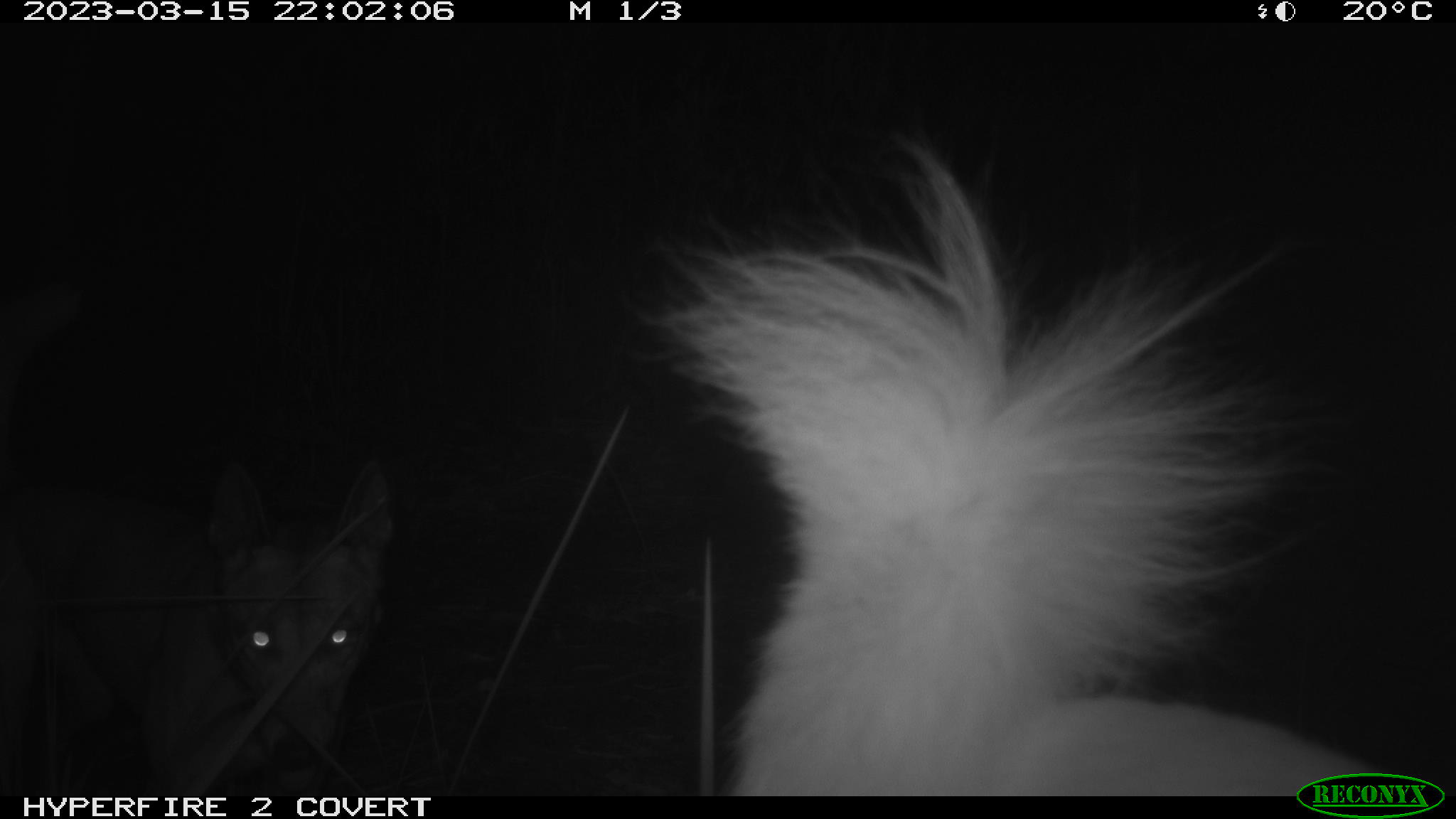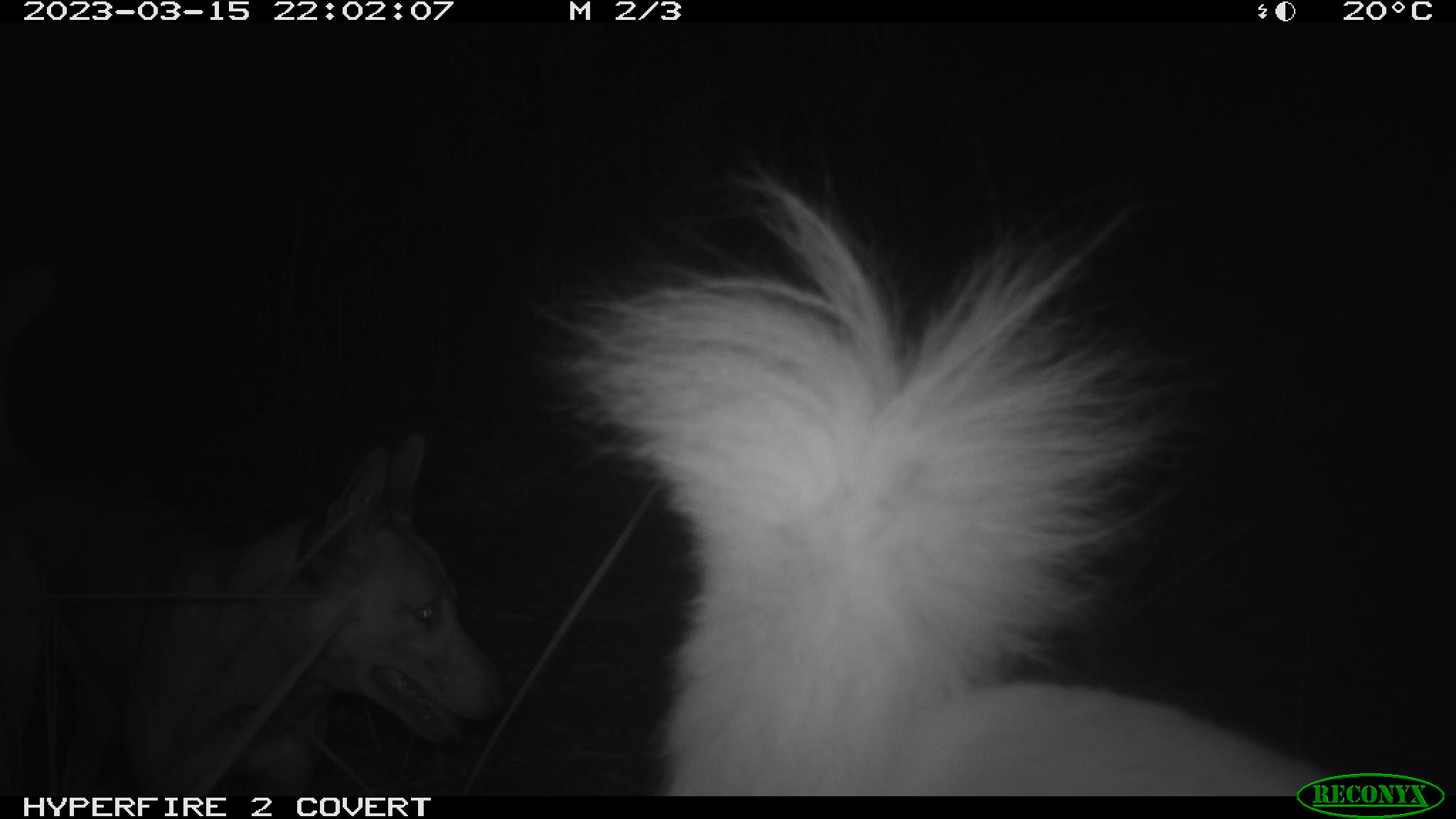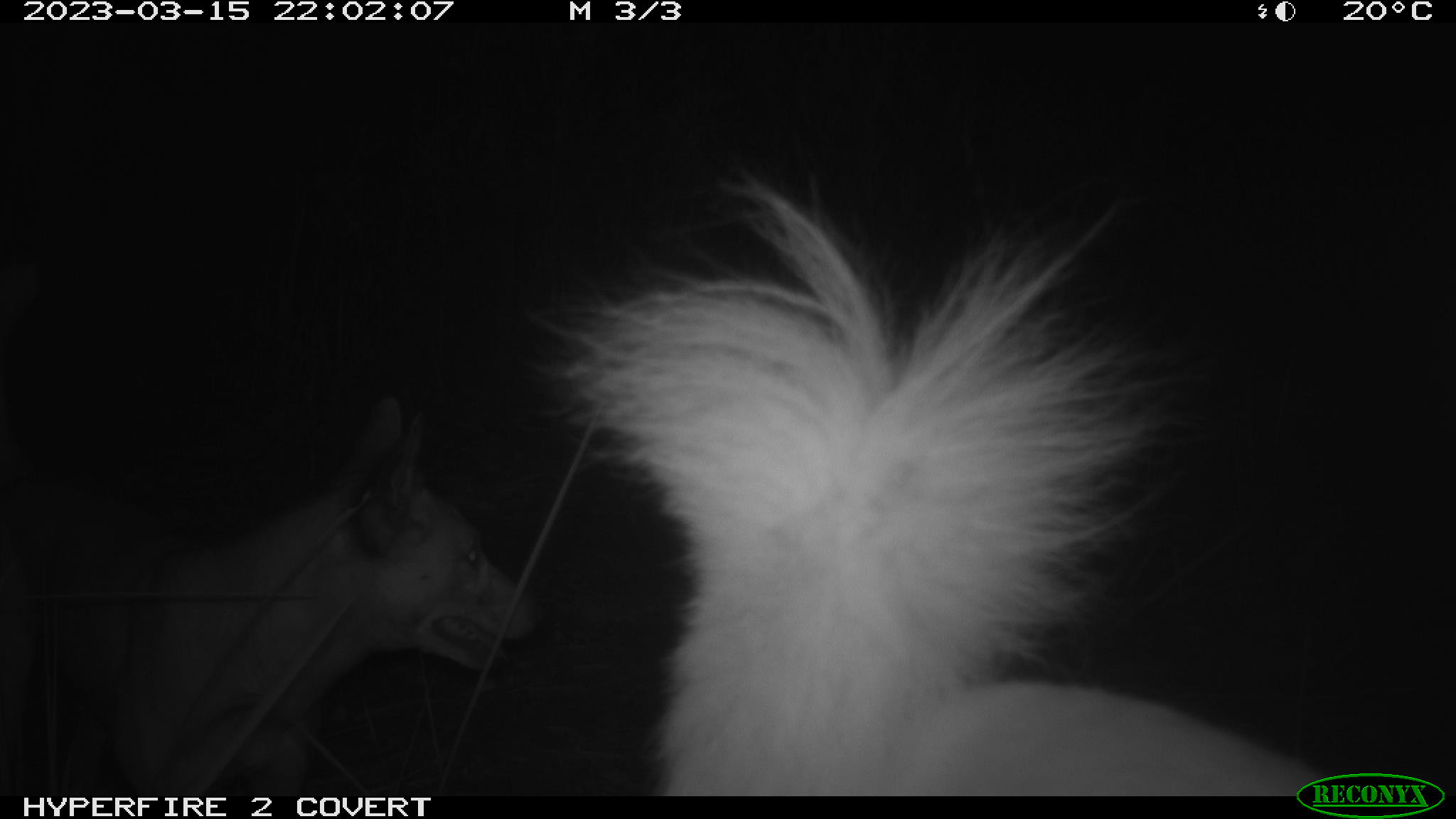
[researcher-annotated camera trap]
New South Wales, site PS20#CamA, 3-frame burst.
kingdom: Animalia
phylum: Chordata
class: Mammalia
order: Carnivora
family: Canidae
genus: Canis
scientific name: Canis familiaris dingo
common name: dingo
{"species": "dingo (Canis familiaris dingo)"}